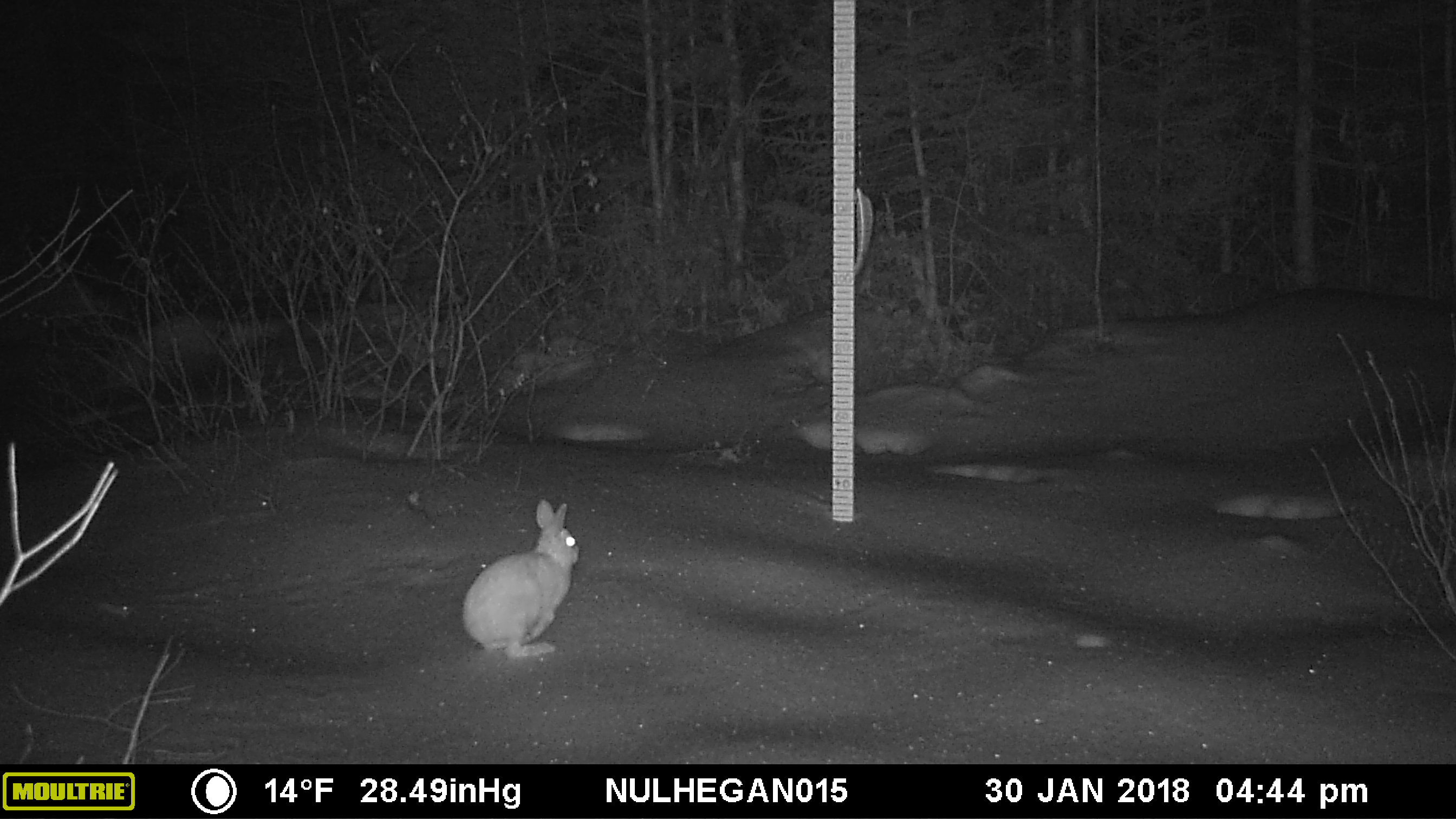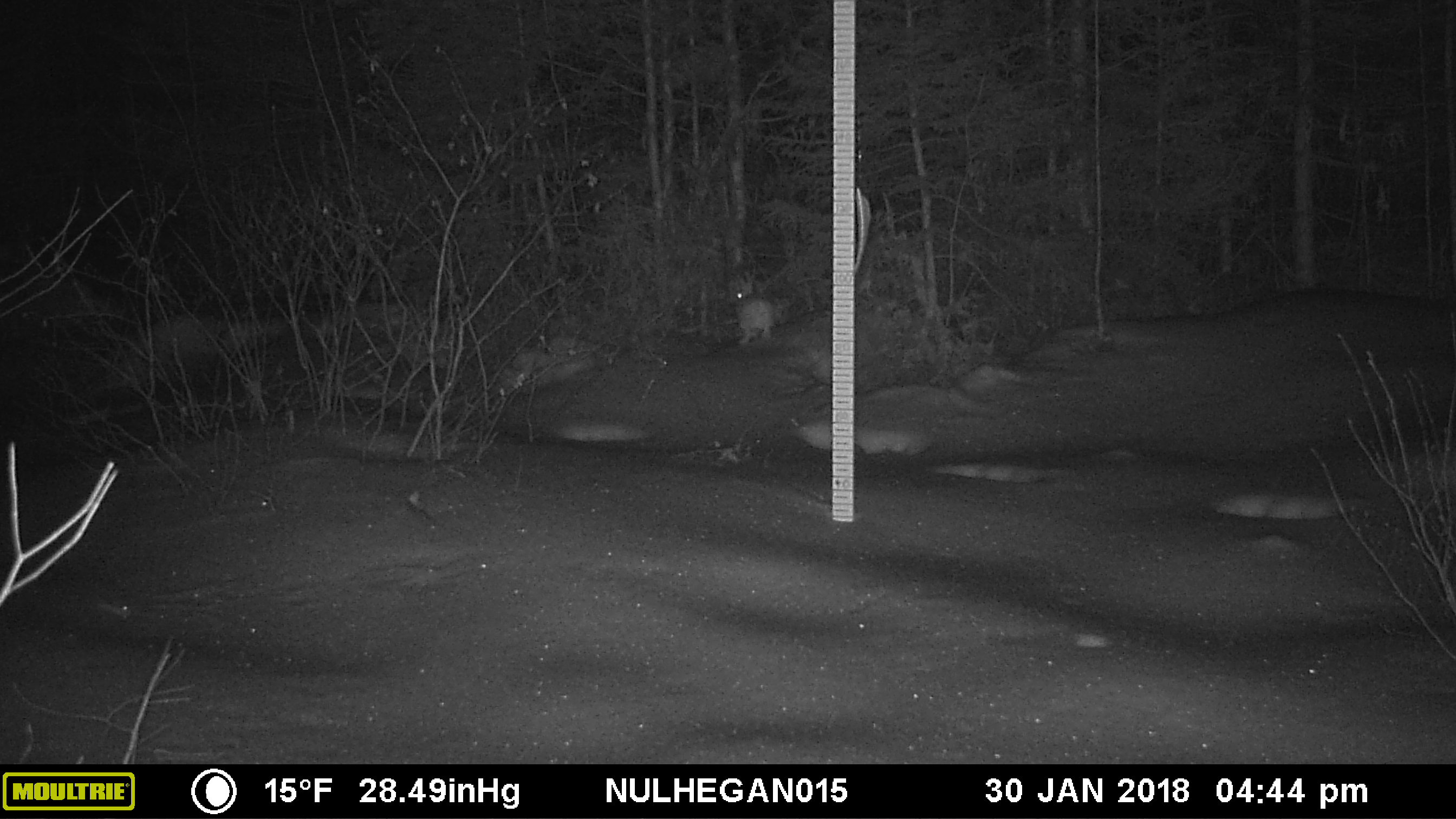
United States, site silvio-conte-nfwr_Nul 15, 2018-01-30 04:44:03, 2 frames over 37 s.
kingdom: Animalia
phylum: Chordata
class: Mammalia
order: Lagomorpha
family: Leporidae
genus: Lepus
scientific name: Lepus americanus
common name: snowshoe hare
Snowshoe hare (Lepus americanus).